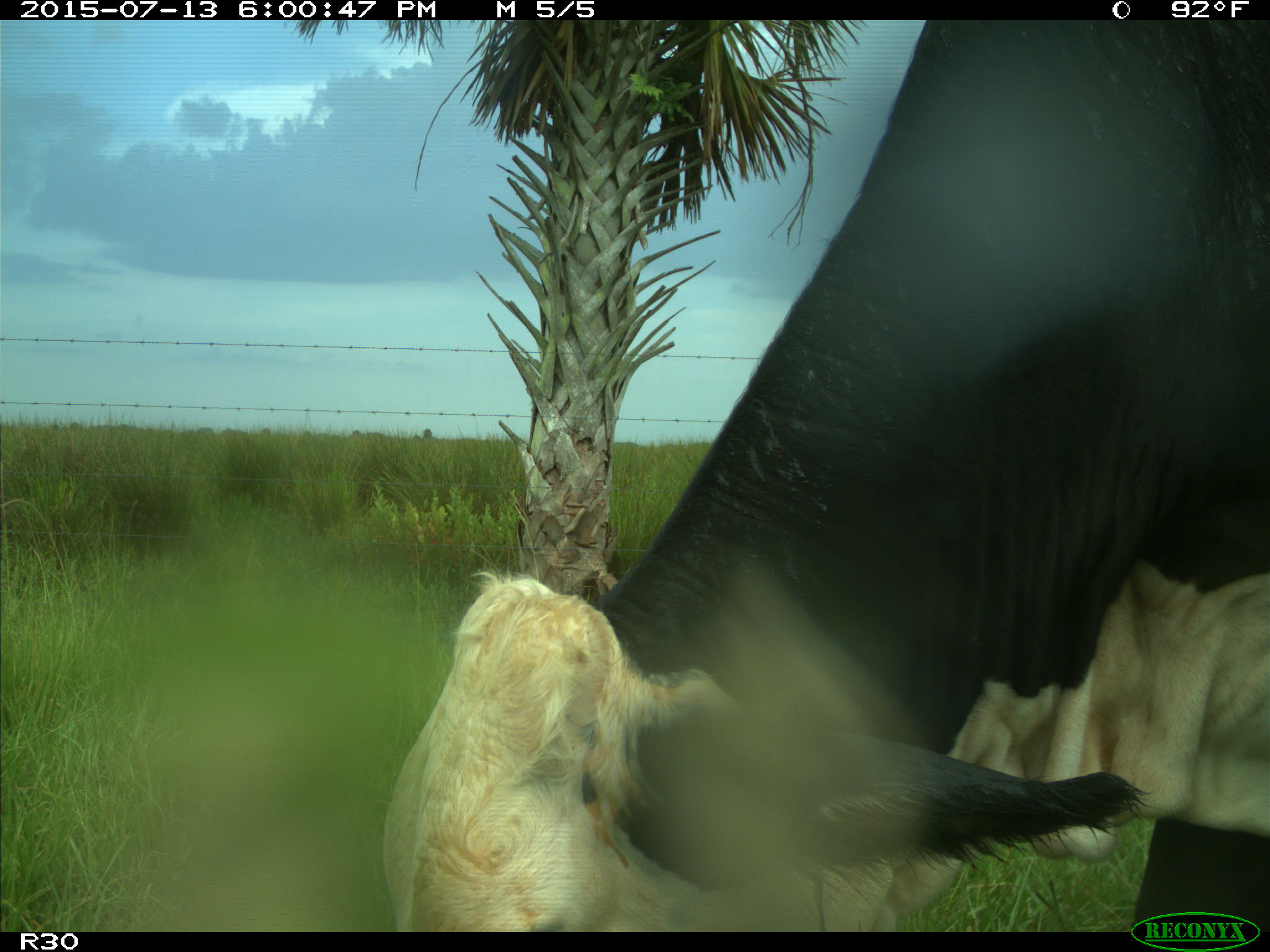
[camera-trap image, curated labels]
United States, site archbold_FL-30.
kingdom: Animalia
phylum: Chordata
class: Mammalia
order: Artiodactyla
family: Bovidae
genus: Bos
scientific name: Bos taurus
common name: domestic cow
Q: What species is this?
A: Bos taurus (domestic cow).